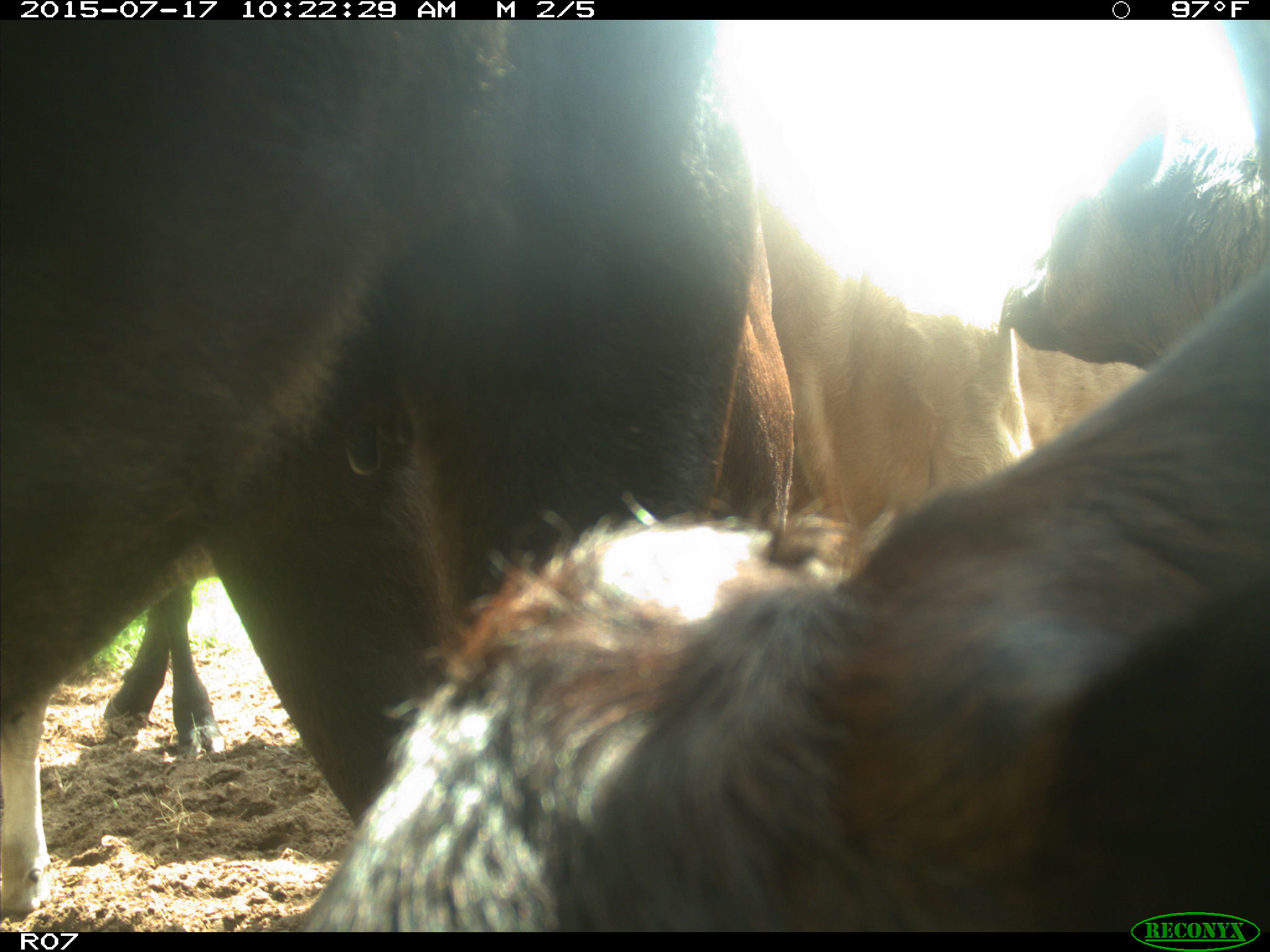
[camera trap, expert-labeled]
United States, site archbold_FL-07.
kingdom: Animalia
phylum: Chordata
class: Mammalia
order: Artiodactyla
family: Bovidae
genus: Bos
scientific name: Bos taurus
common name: domestic cow